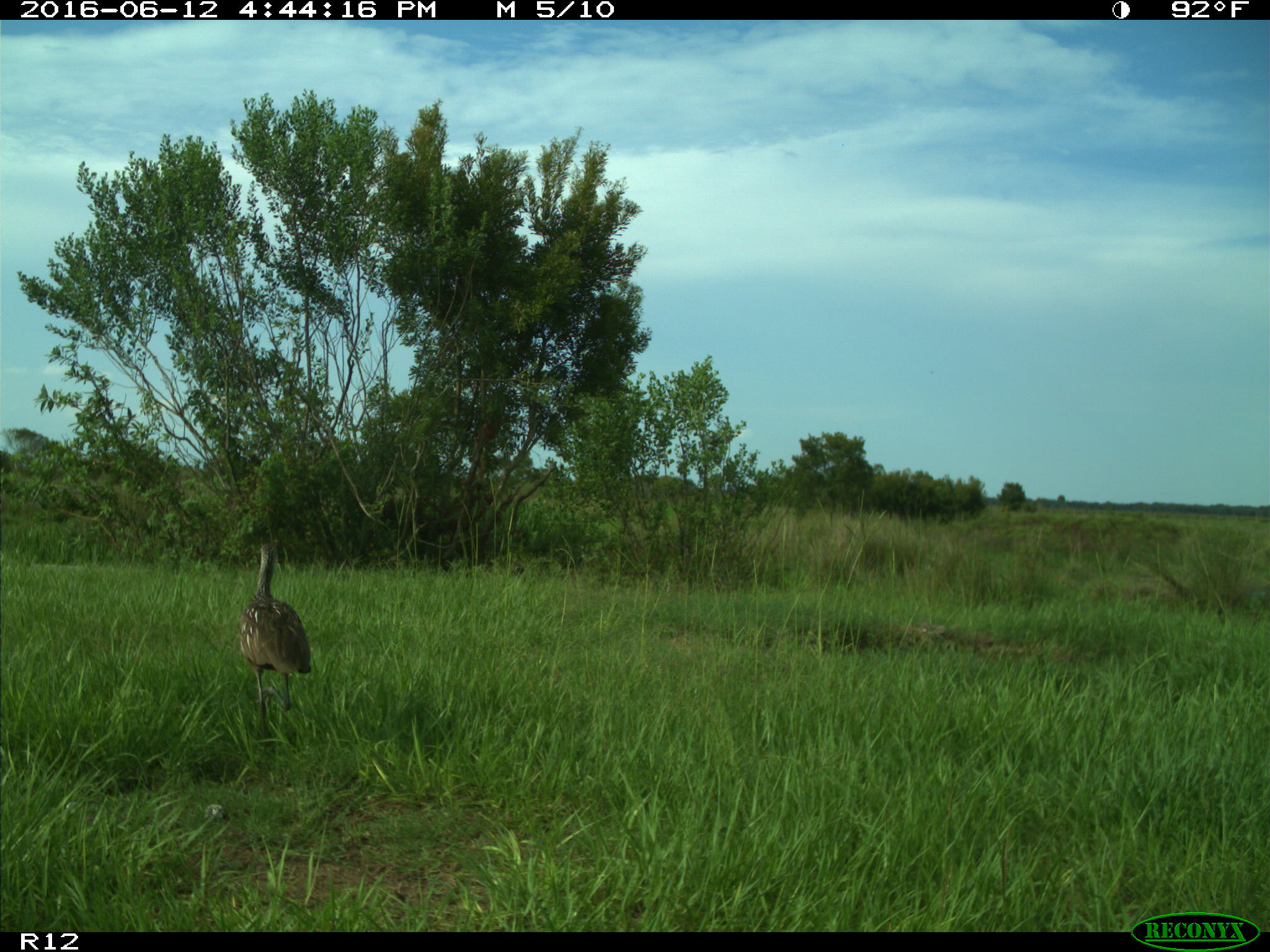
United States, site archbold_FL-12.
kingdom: Animalia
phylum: Chordata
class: Aves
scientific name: Aves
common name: birds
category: unidentified bird